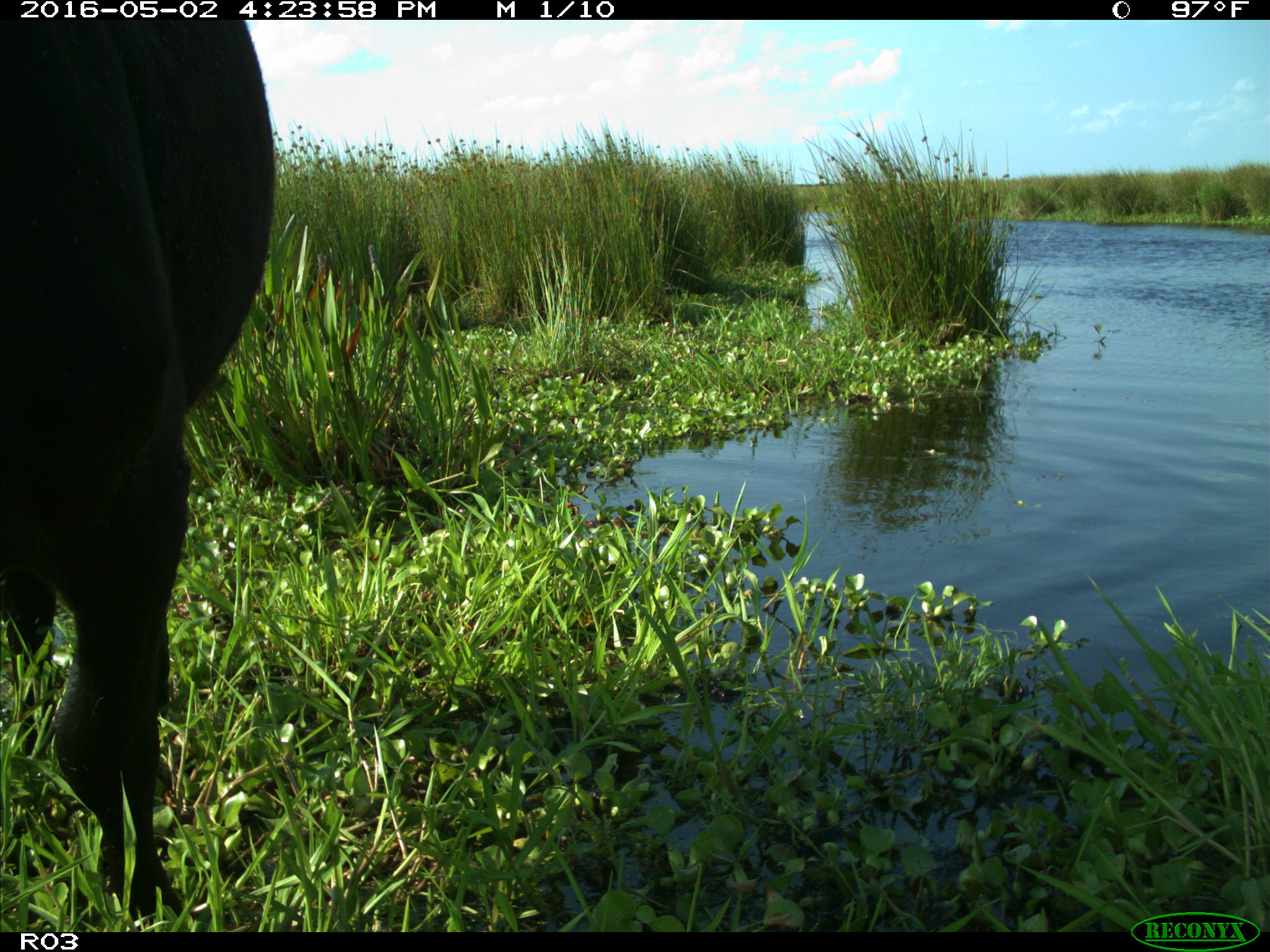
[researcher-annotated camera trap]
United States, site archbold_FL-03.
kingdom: Animalia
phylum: Chordata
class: Mammalia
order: Artiodactyla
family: Bovidae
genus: Bos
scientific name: Bos taurus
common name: domestic cow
Bos taurus (domestic cow).